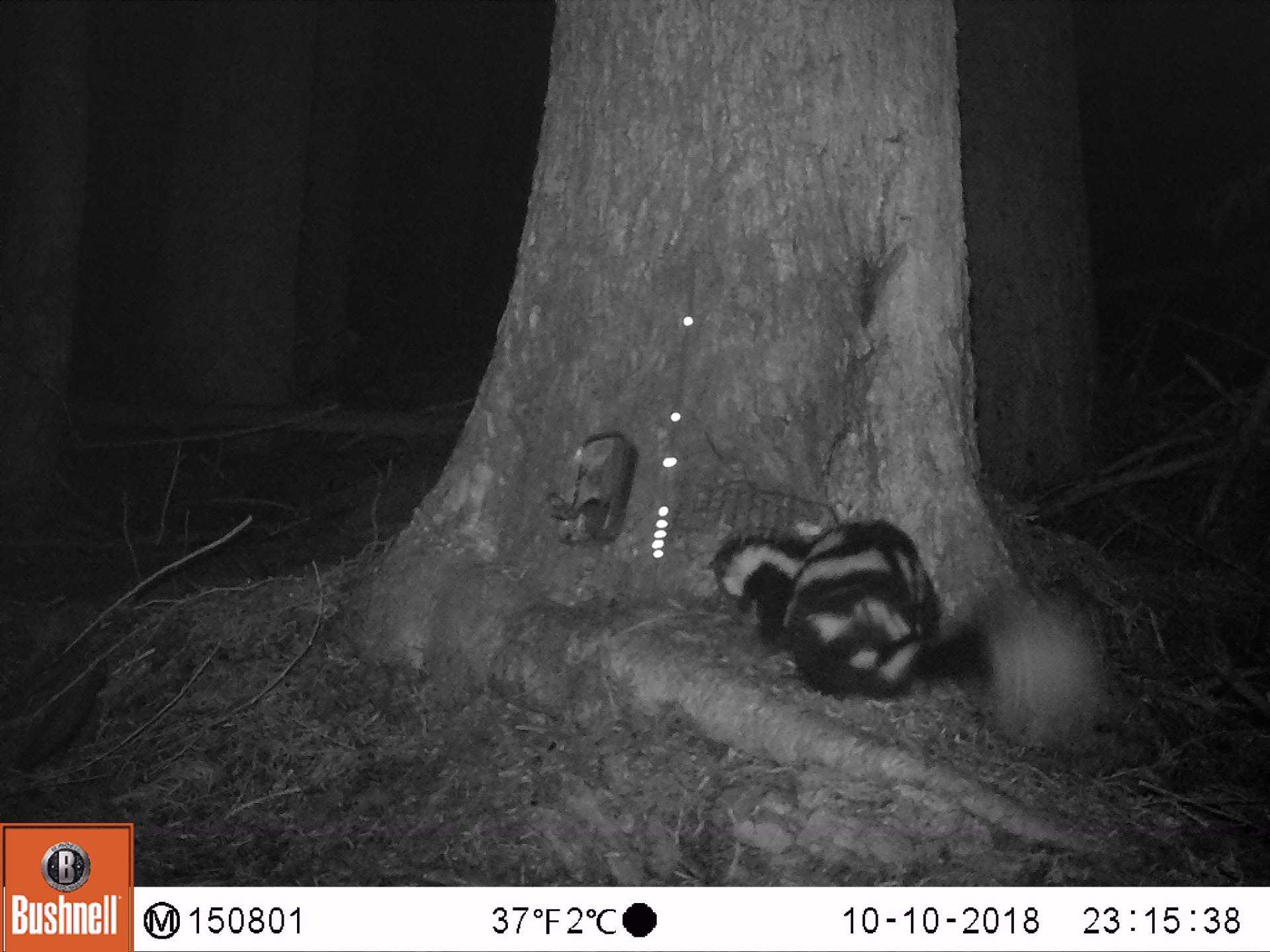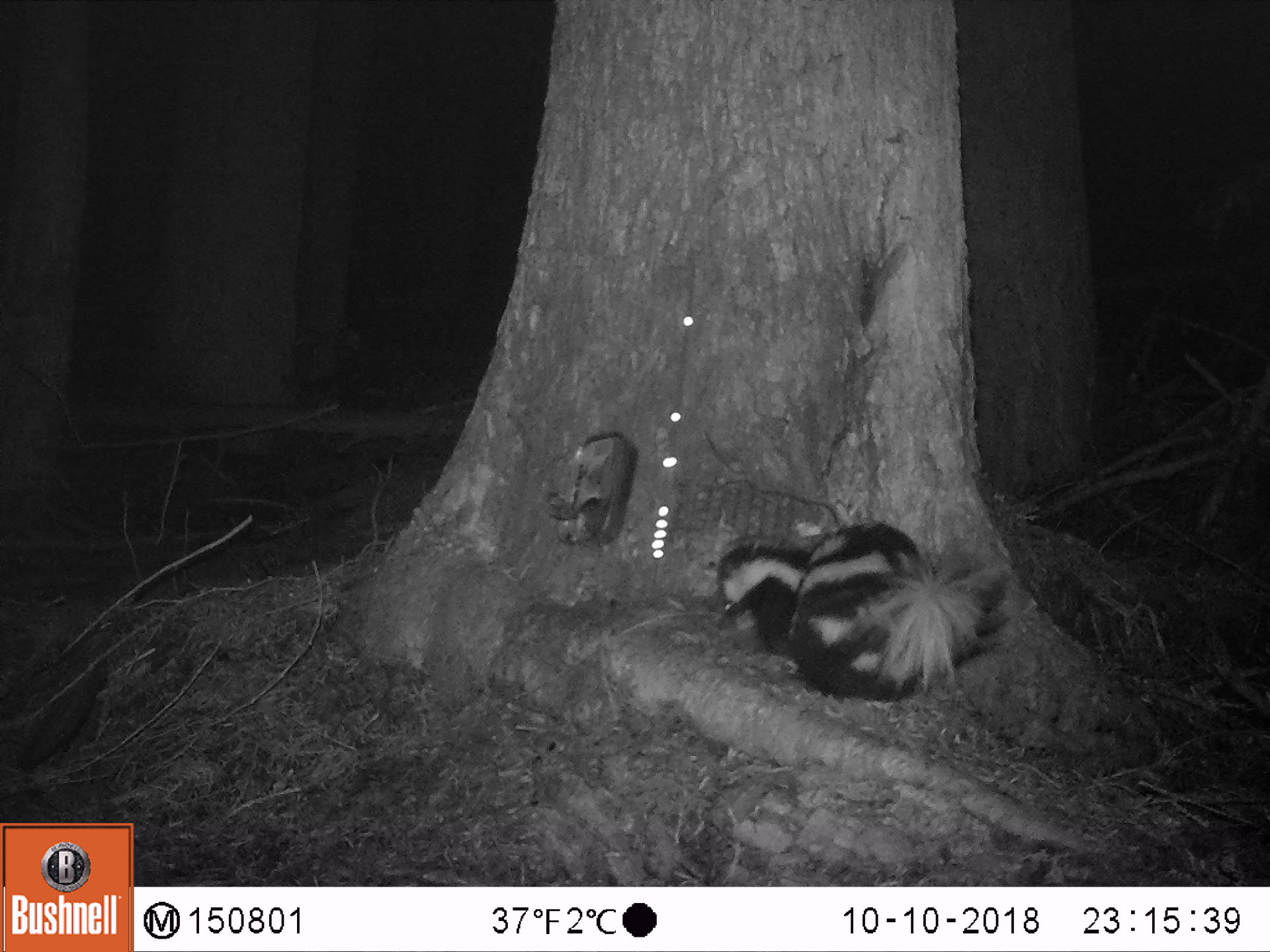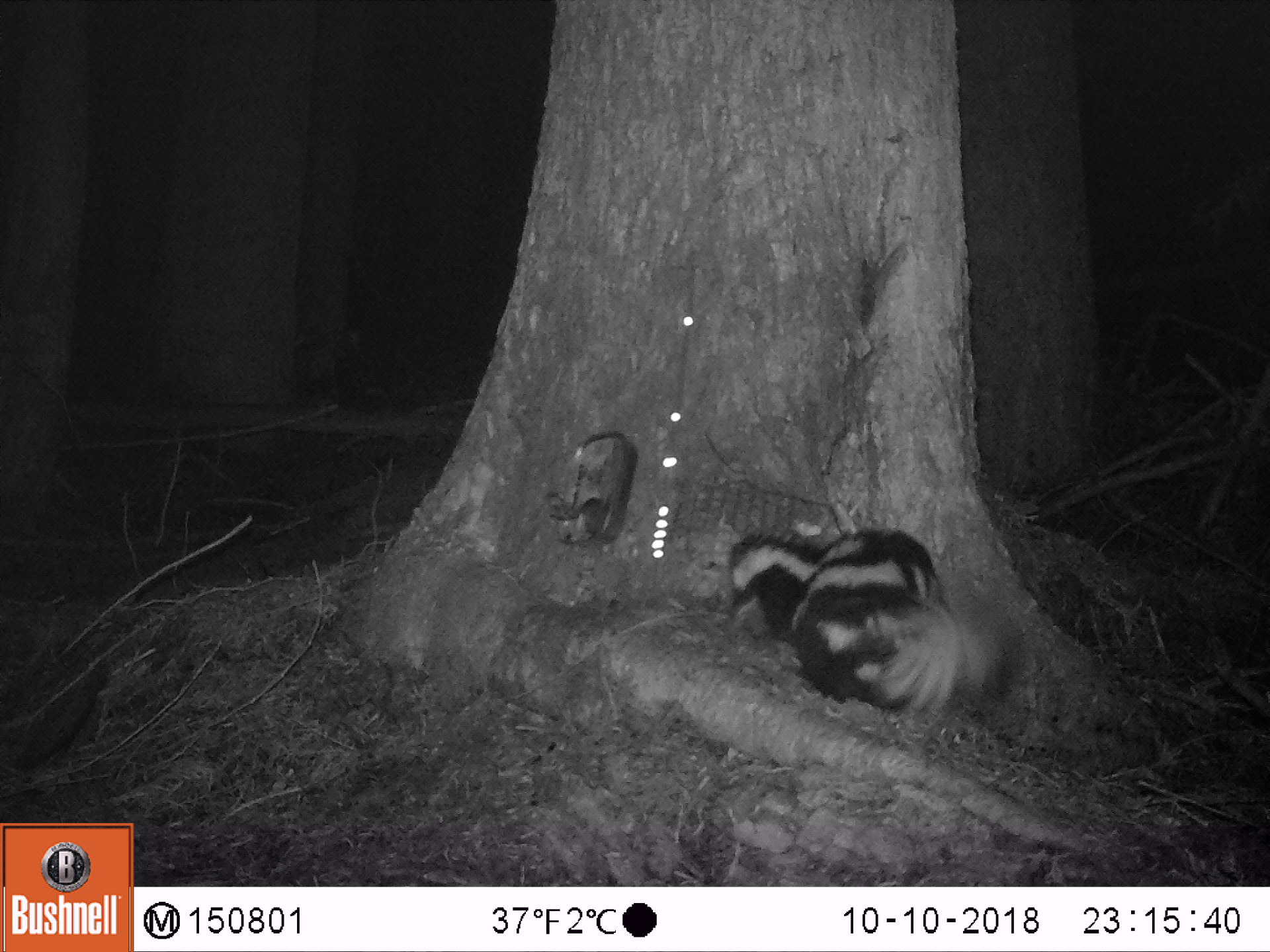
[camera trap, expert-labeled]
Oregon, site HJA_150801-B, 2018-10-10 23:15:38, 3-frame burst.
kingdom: Animalia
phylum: Chordata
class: Mammalia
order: Carnivora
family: Mephitidae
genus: Spilogale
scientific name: Spilogale gracilis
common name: western spotted skunk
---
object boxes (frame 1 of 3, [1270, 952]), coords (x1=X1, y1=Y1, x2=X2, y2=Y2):
western spotted skunk: (x1=685, y1=489, x2=1146, y2=767)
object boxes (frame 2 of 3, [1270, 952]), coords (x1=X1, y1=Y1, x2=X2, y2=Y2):
western spotted skunk: (x1=681, y1=495, x2=1051, y2=743)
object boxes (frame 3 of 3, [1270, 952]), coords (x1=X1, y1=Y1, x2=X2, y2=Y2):
western spotted skunk: (x1=710, y1=510, x2=1052, y2=741)